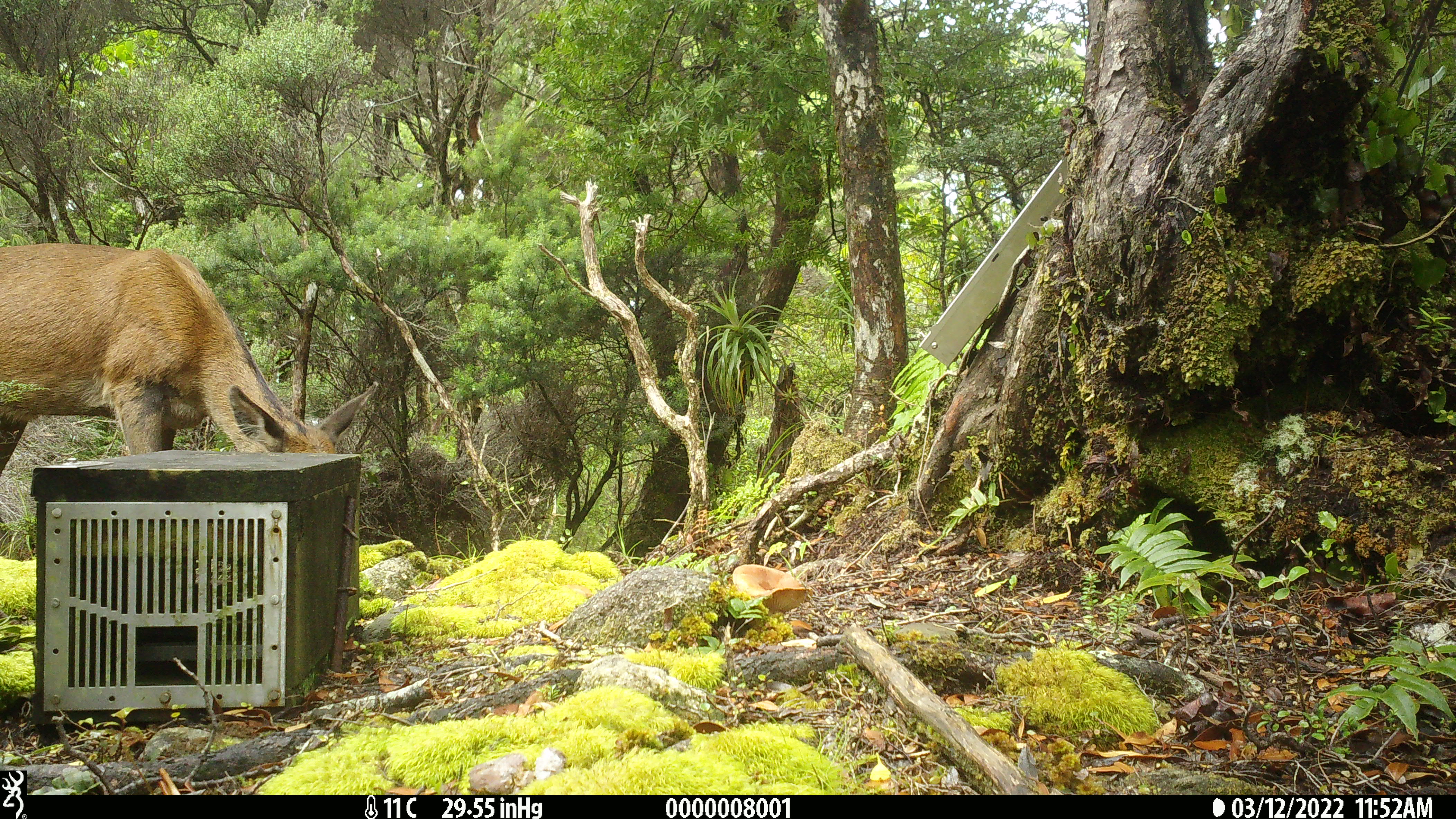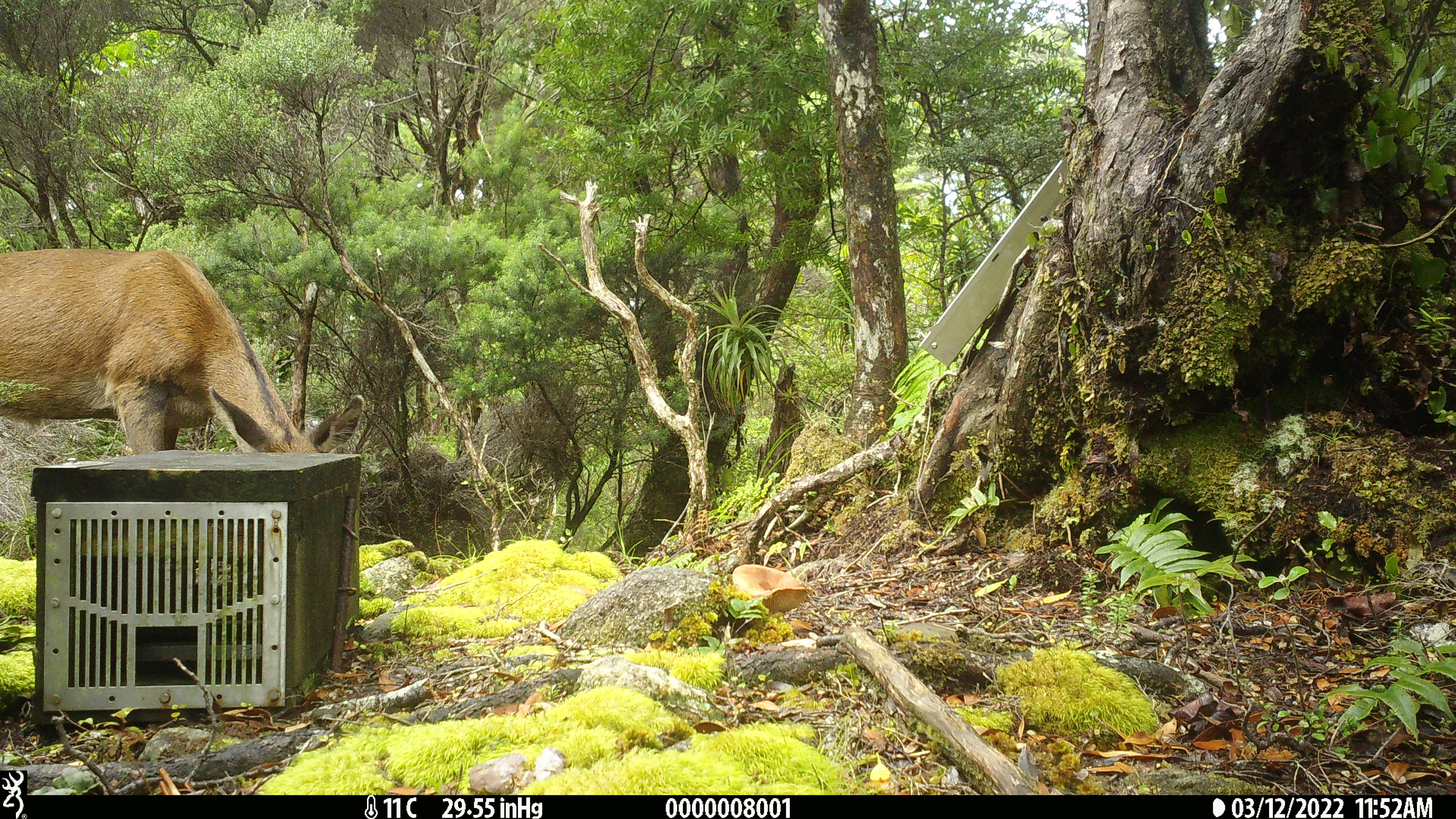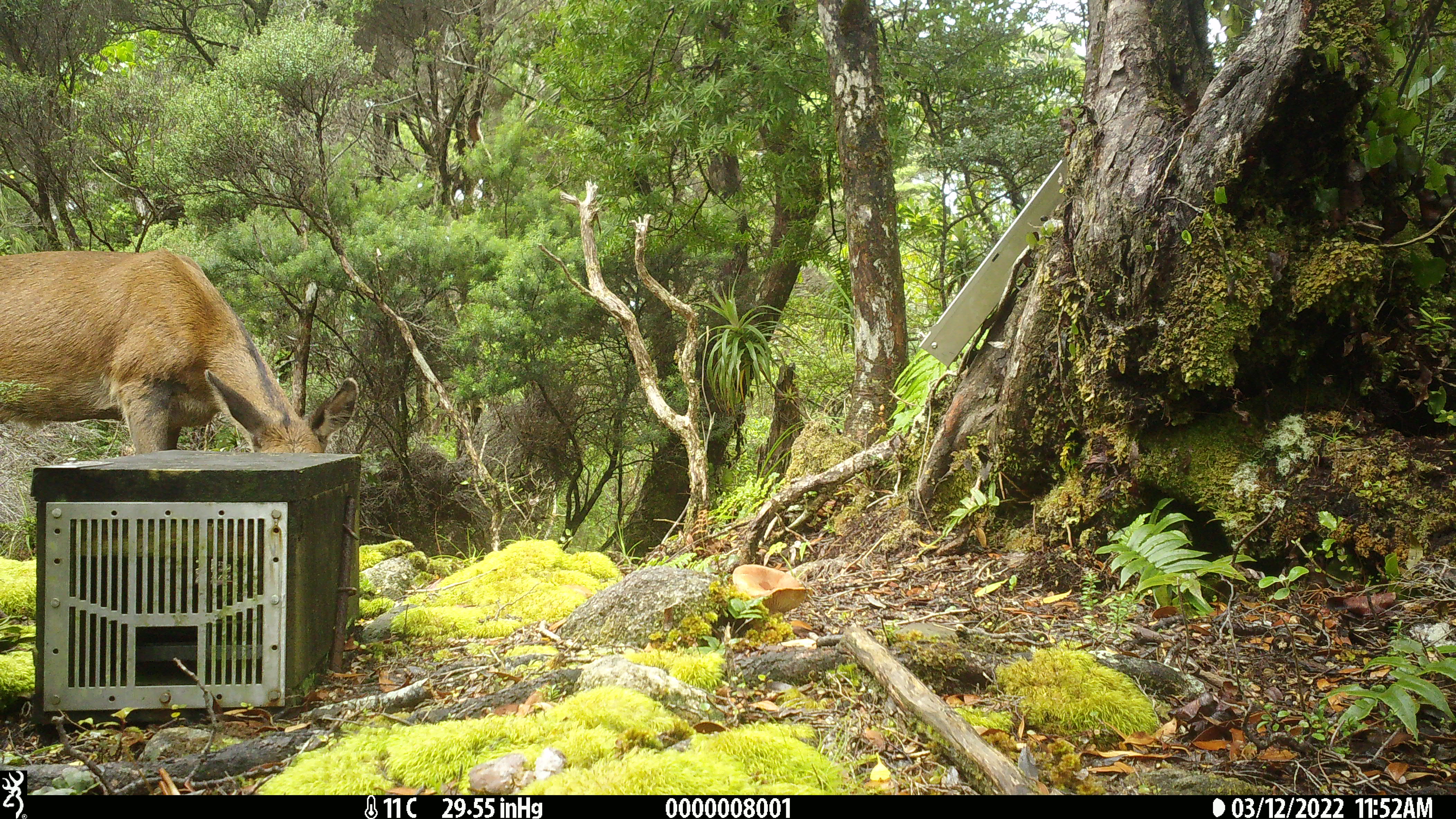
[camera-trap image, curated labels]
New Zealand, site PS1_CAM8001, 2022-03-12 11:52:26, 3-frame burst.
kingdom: Animalia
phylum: Chordata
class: Mammalia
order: Artiodactyla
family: Cervidae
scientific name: Cervidae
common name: deer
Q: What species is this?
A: Deer (Cervidae).